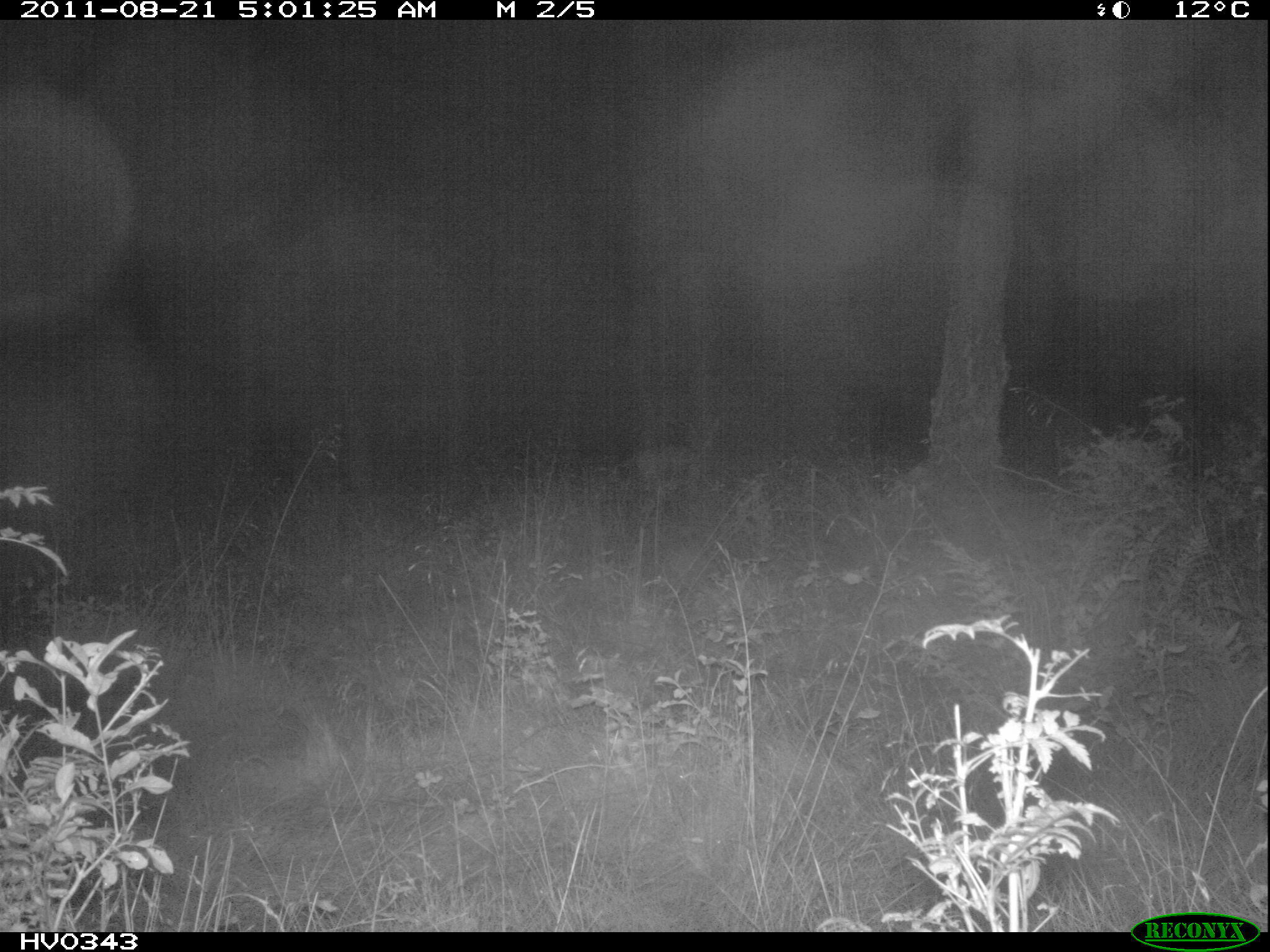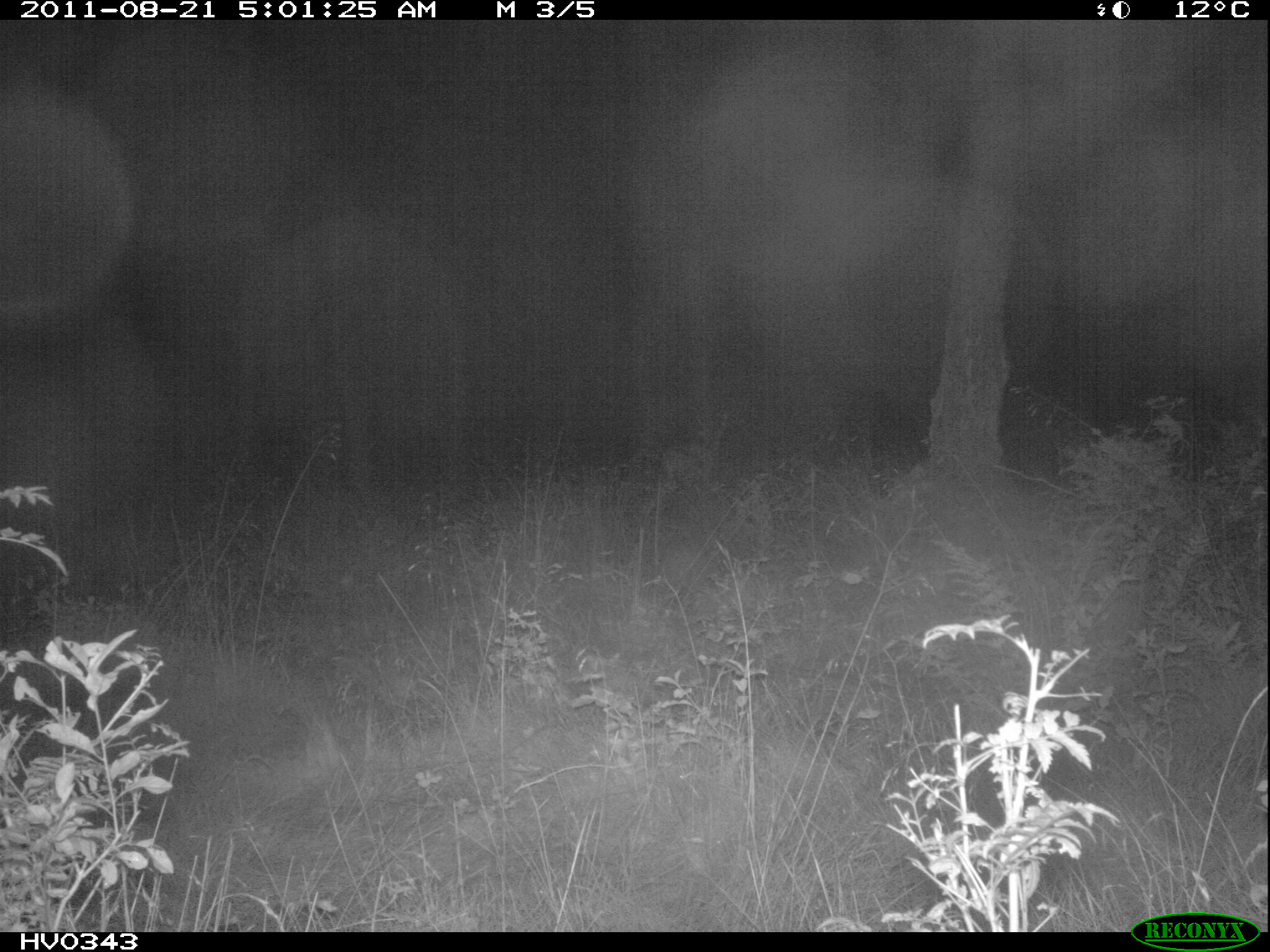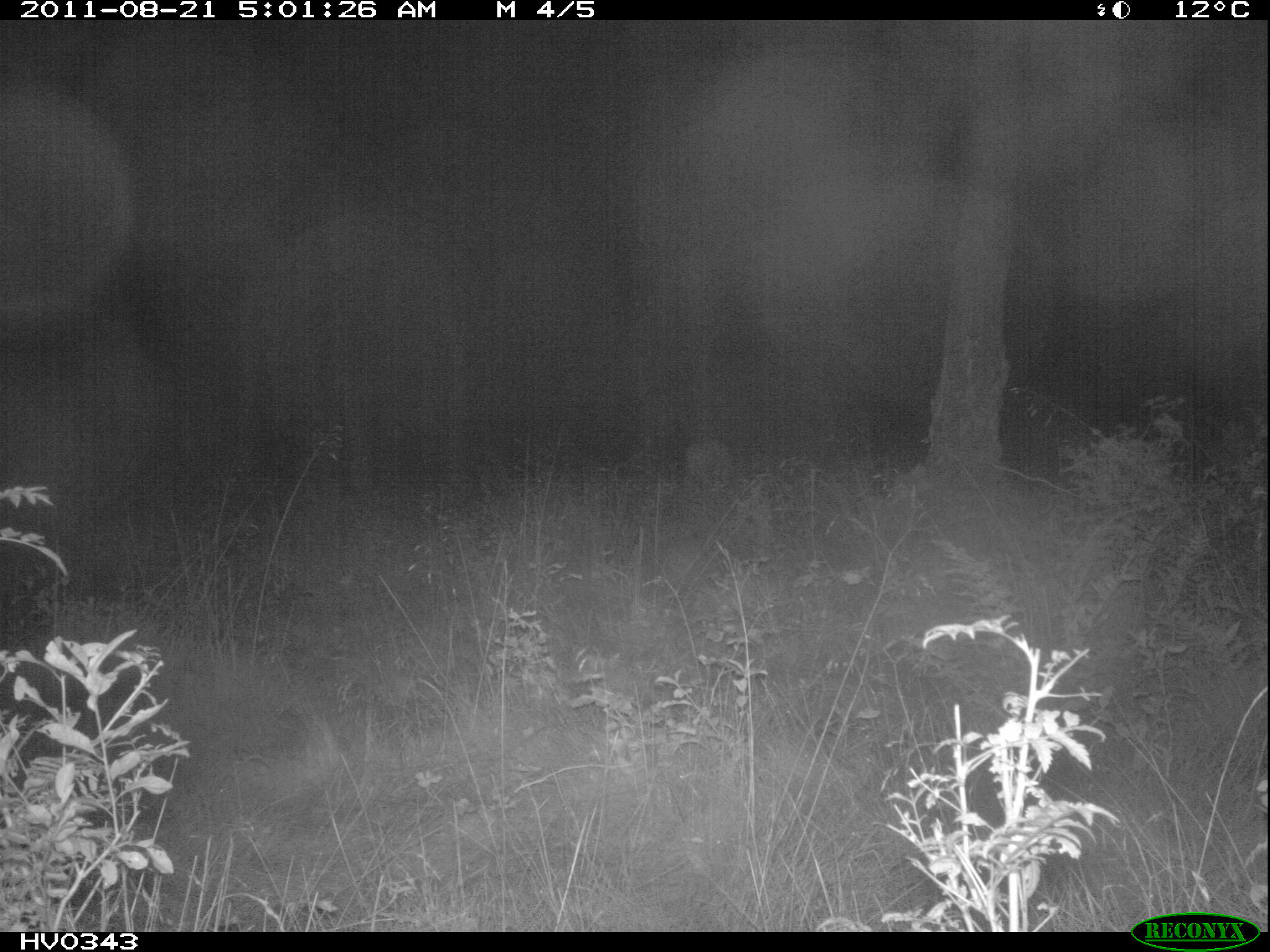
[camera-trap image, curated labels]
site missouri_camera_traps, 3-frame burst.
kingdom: Animalia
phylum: Chordata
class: Mammalia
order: Artiodactyla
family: Cervidae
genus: Cervus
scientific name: Cervus elaphus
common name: red deer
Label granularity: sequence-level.